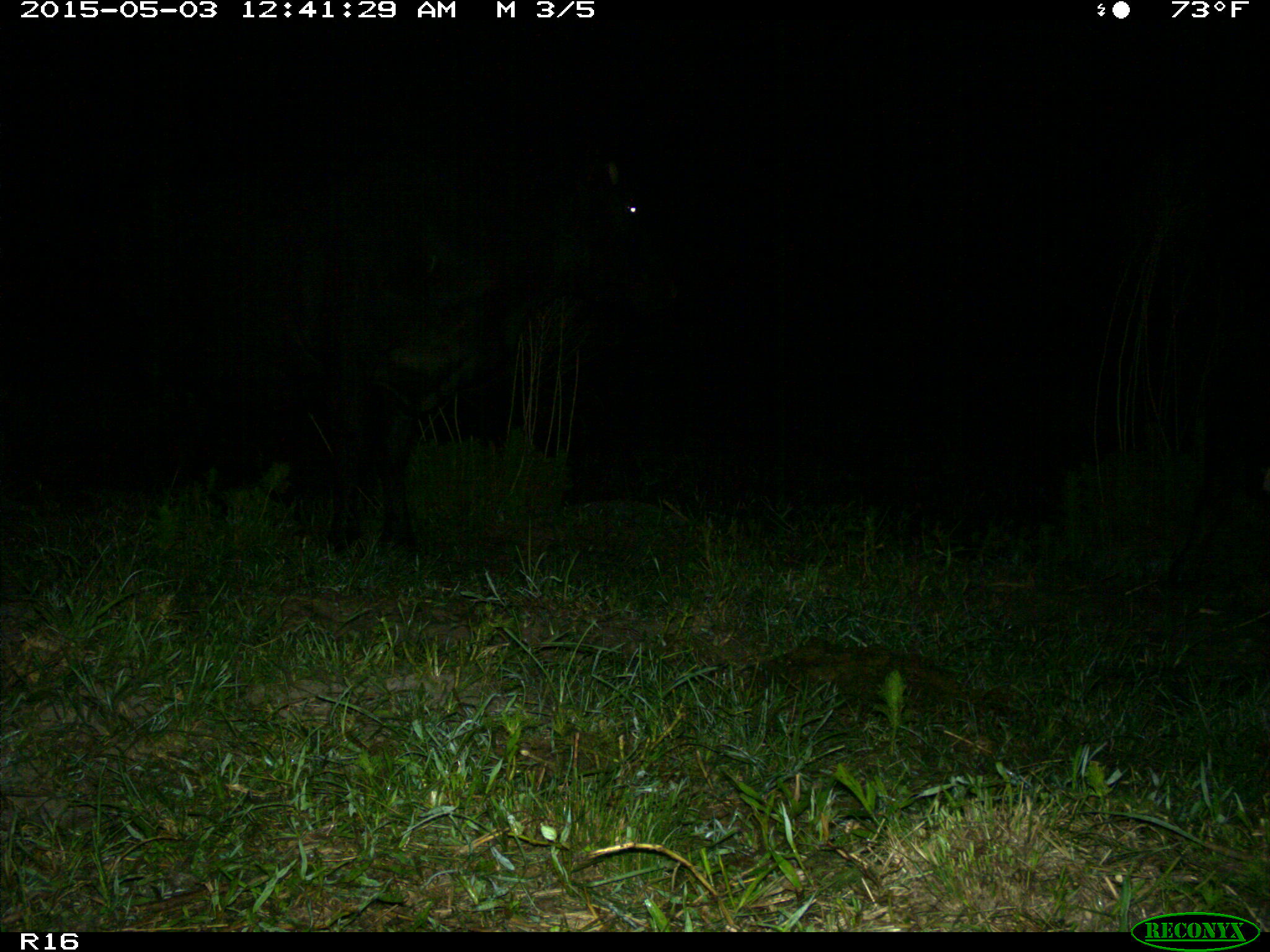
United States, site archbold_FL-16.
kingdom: Animalia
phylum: Chordata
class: Mammalia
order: Artiodactyla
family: Bovidae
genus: Bos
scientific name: Bos taurus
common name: domestic cow